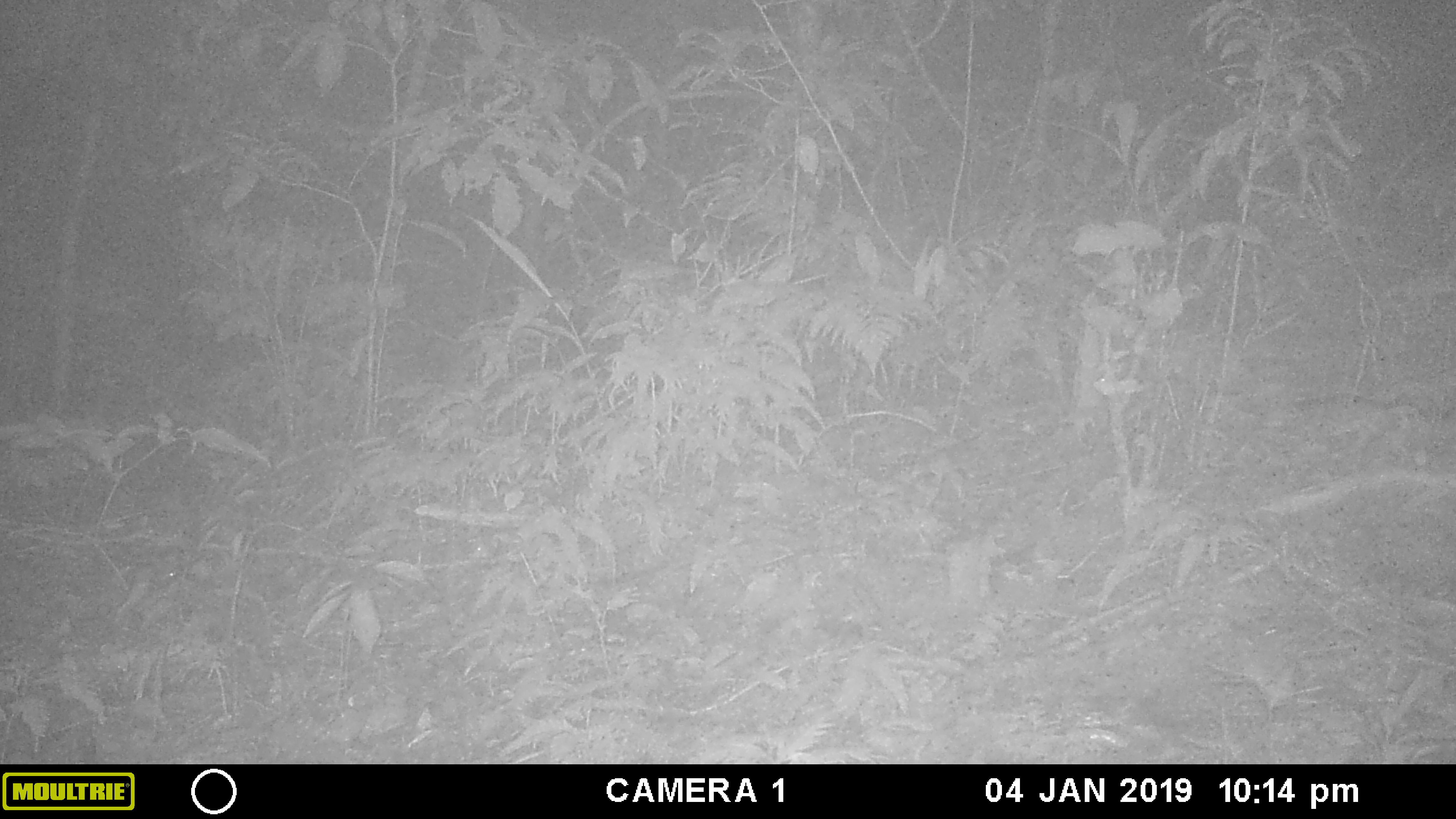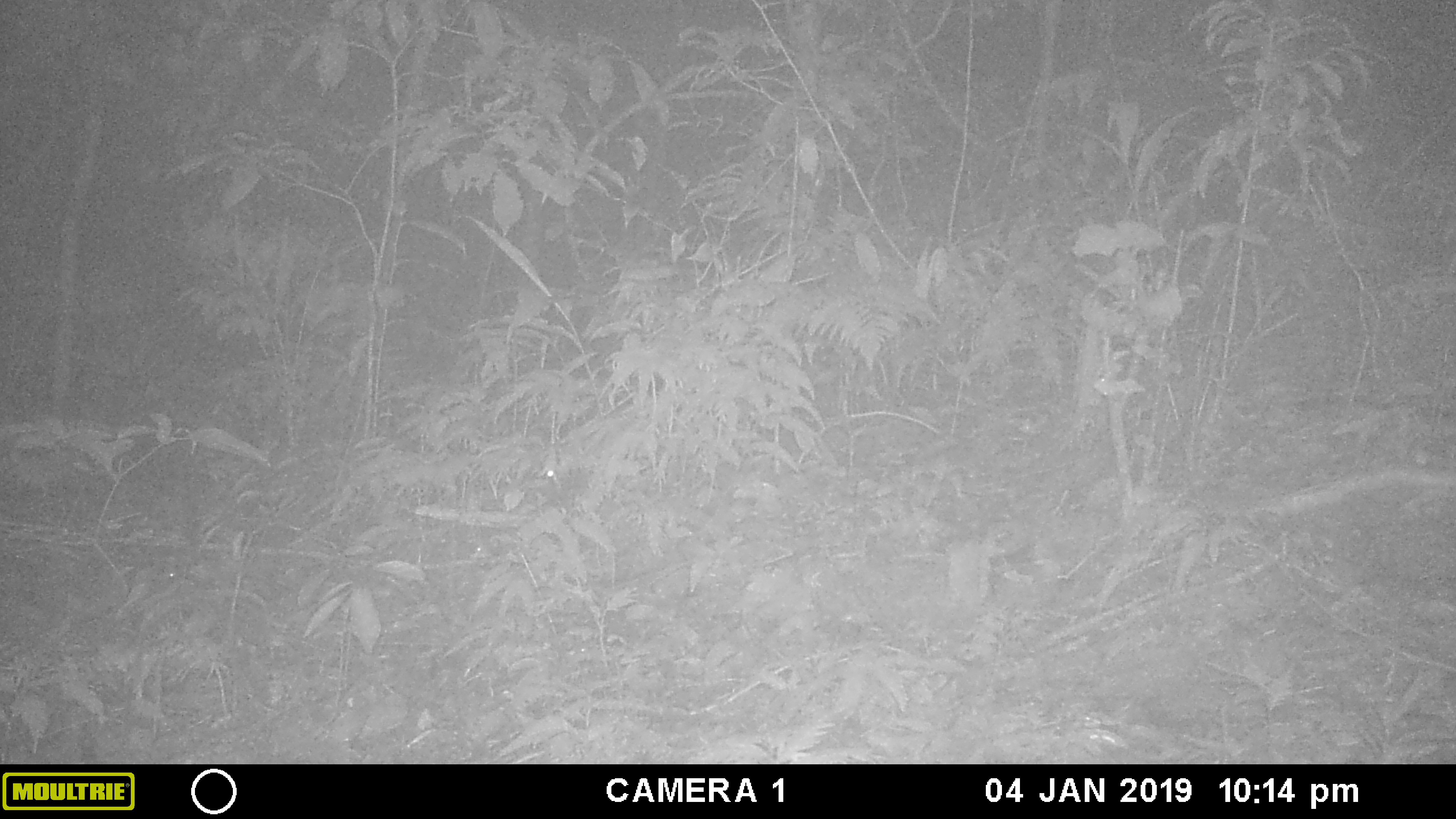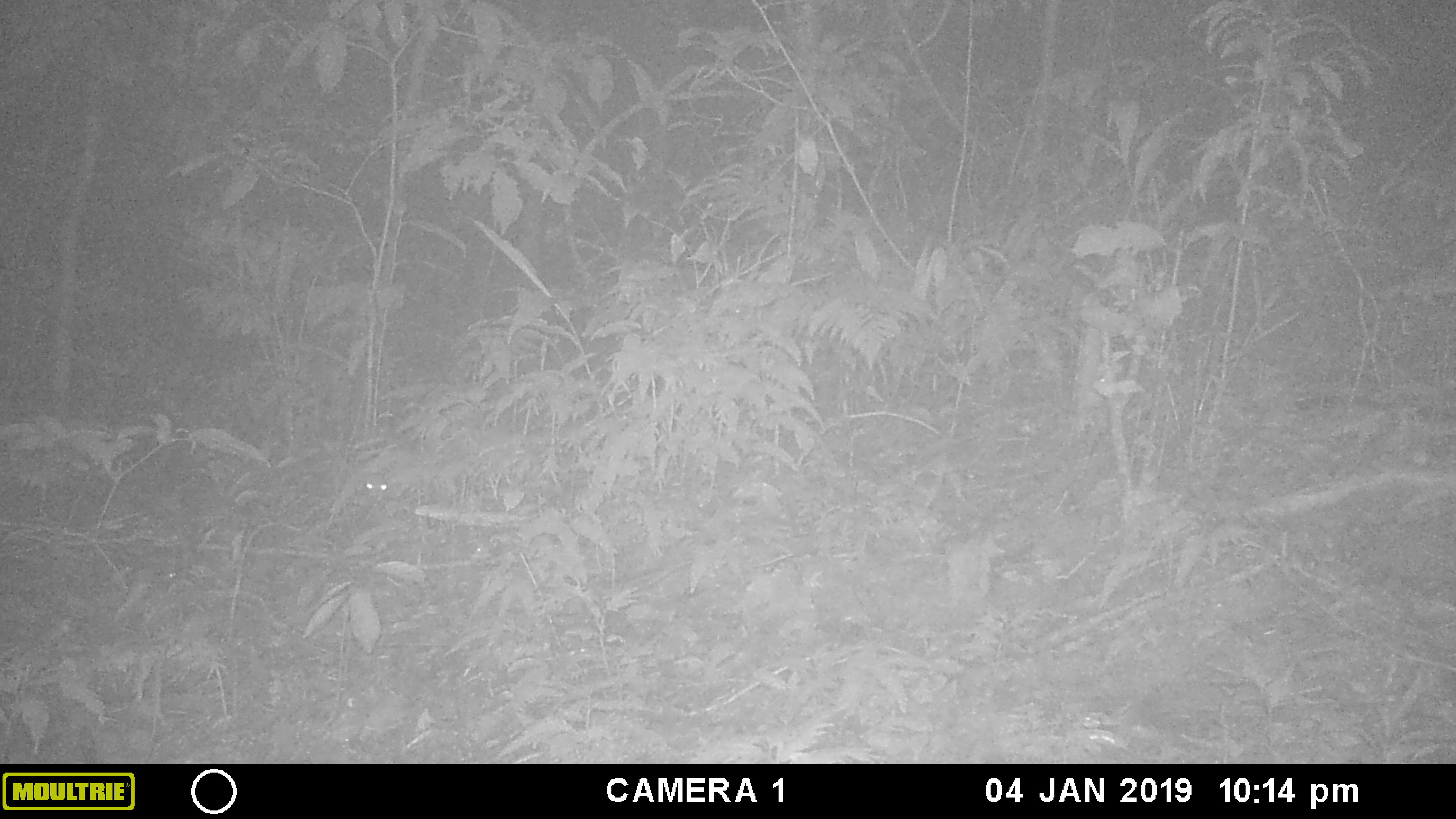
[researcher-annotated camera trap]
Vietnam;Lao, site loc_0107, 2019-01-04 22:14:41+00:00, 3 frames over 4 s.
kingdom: Animalia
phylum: Chordata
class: Mammalia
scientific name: Mammalia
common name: mammal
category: unidentified small mammal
Unidentified small mammal (mammal) (Mammalia). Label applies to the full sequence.